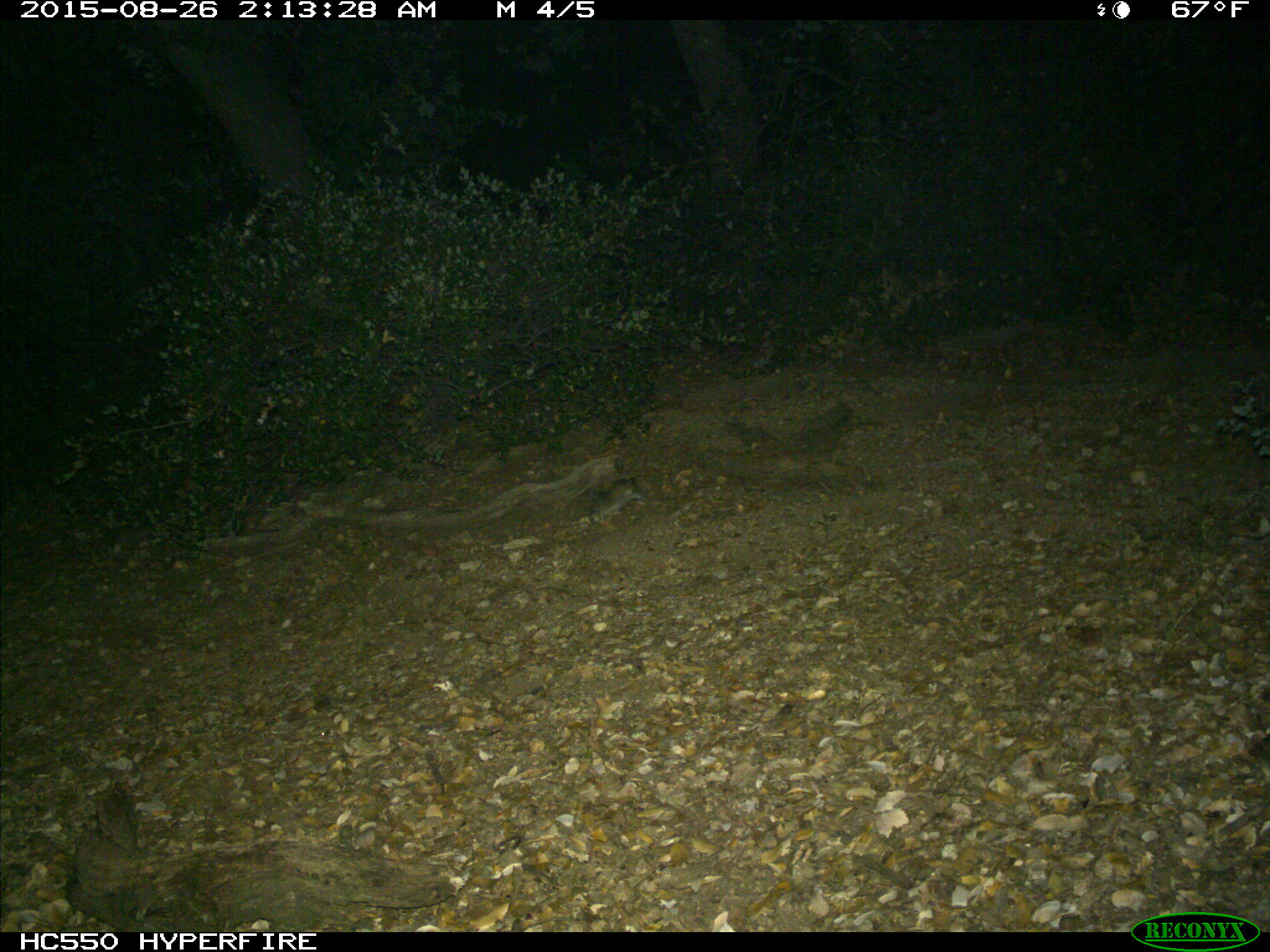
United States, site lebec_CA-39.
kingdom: Animalia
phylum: Chordata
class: Mammalia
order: Rodentia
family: Cricetidae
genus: Neotoma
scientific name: Neotoma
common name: pack rat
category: unidentified pack rat